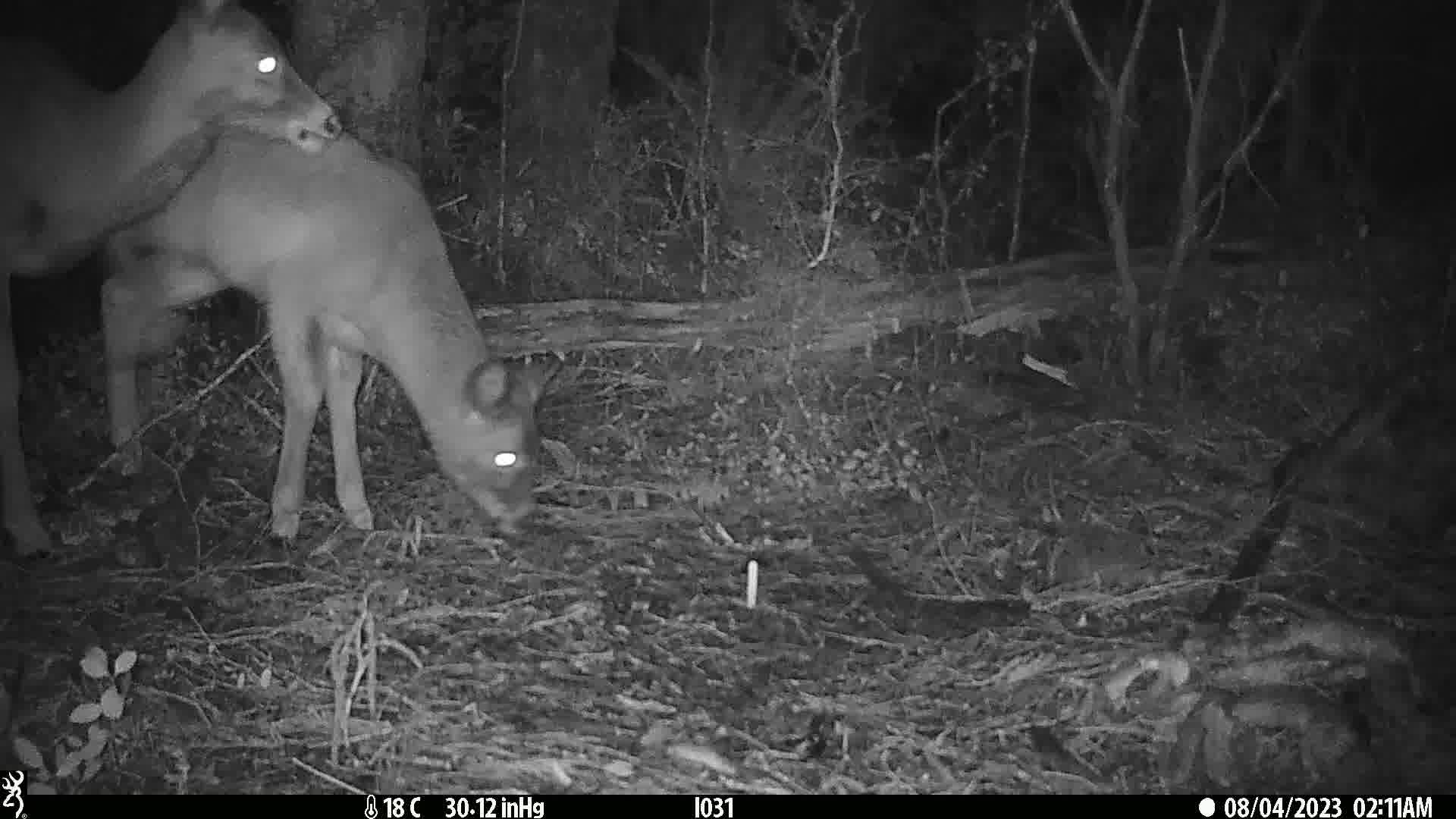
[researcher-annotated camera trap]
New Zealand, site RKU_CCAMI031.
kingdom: Animalia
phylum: Chordata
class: Mammalia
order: Artiodactyla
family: Cervidae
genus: Odocoileus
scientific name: Odocoileus virginianus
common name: white-tailed deer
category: white tailed deer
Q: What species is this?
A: White tailed deer (white-tailed deer) (Odocoileus virginianus).